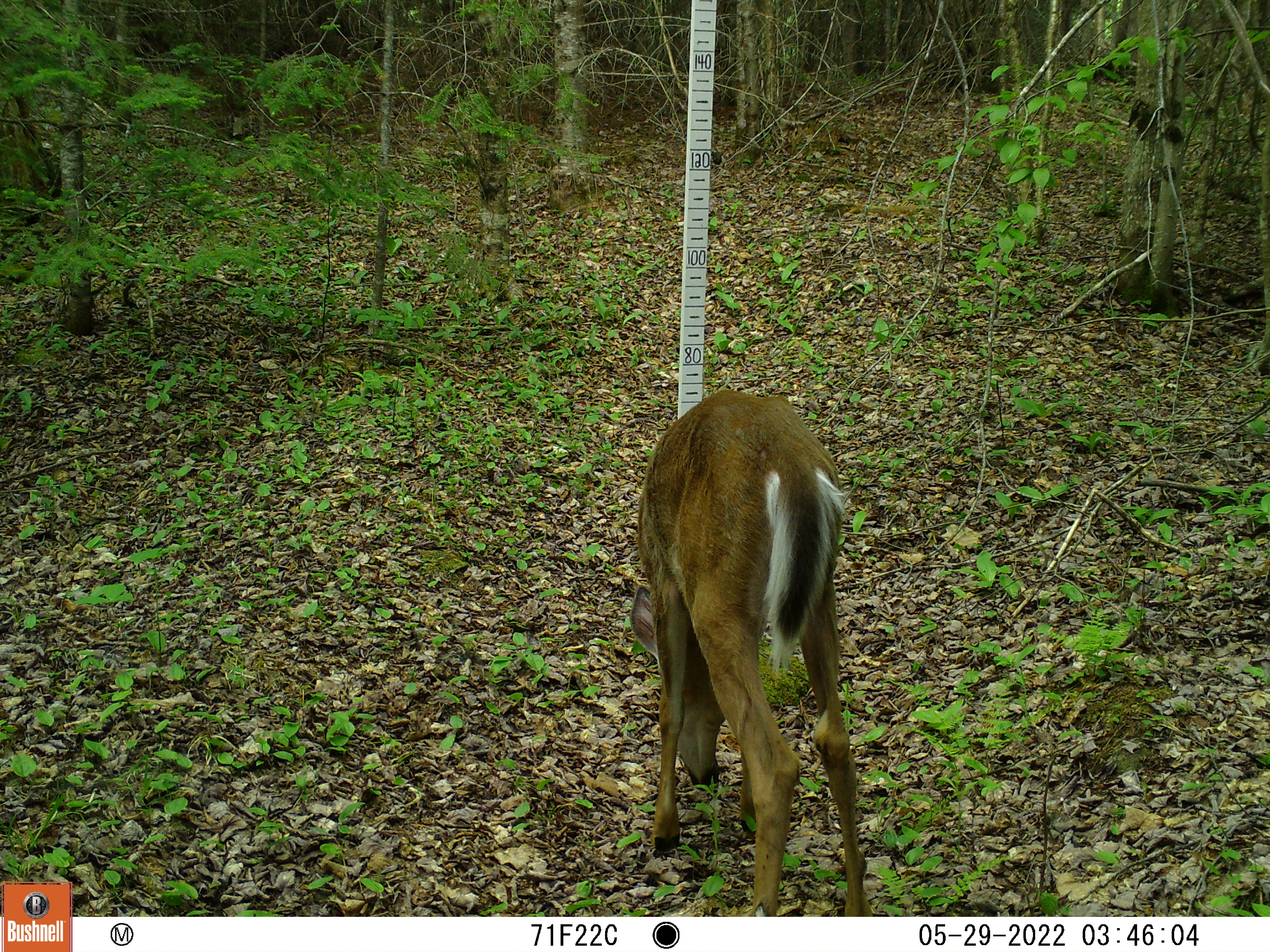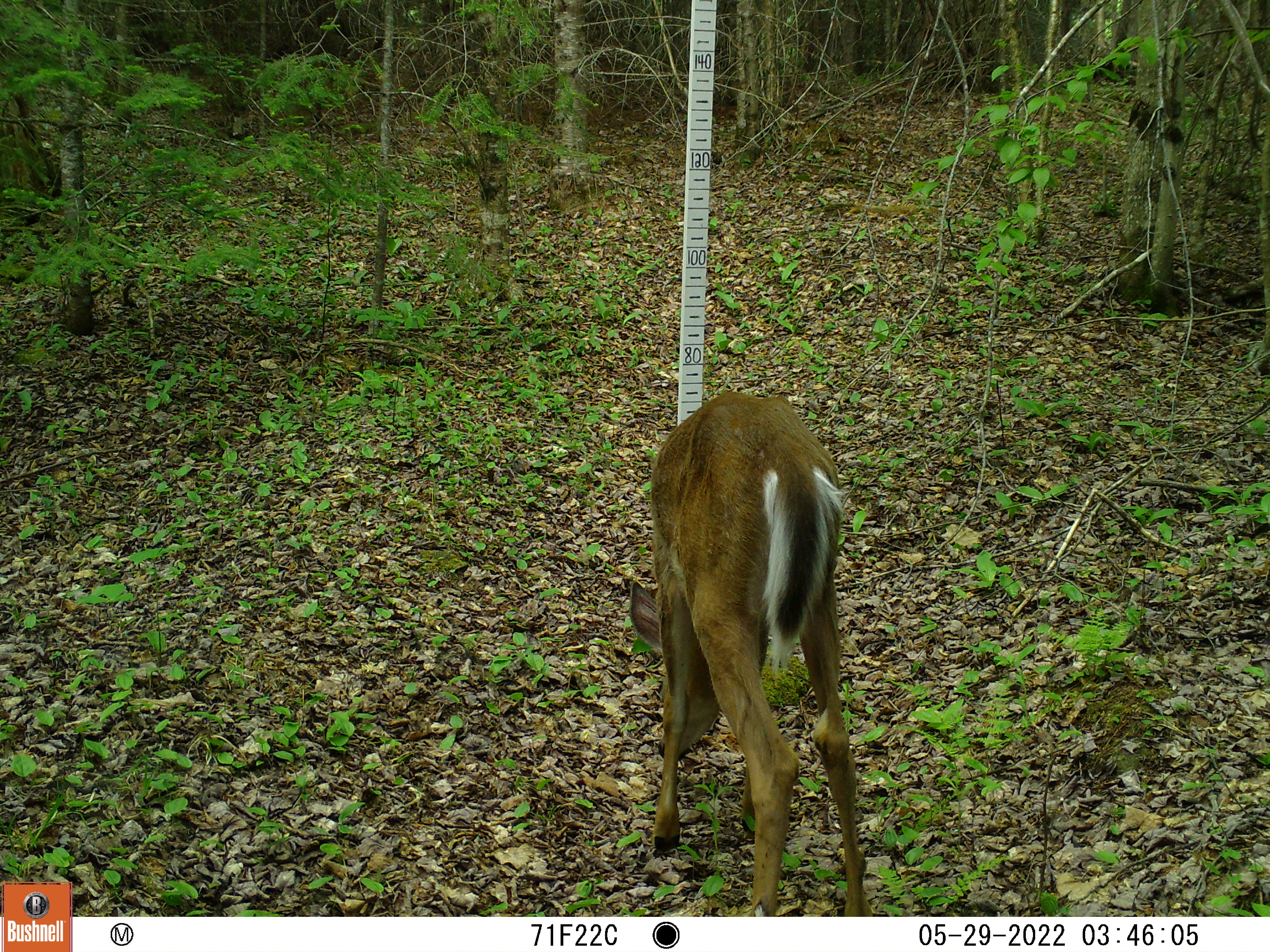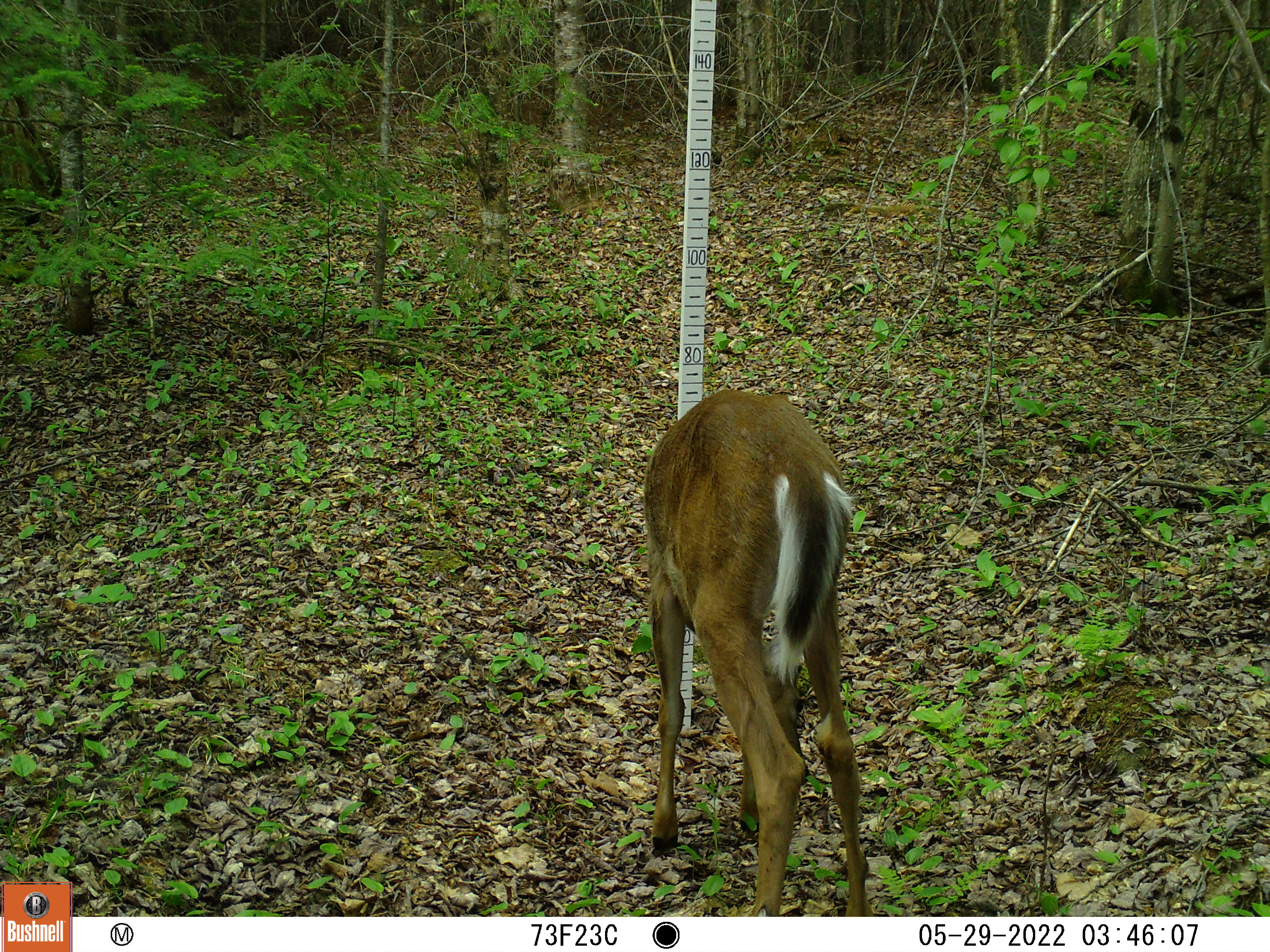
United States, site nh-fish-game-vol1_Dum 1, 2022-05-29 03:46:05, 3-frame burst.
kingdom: Animalia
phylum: Chordata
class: Mammalia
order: Artiodactyla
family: Cervidae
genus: Odocoileus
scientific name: Odocoileus virginianus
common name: white-tailed deer